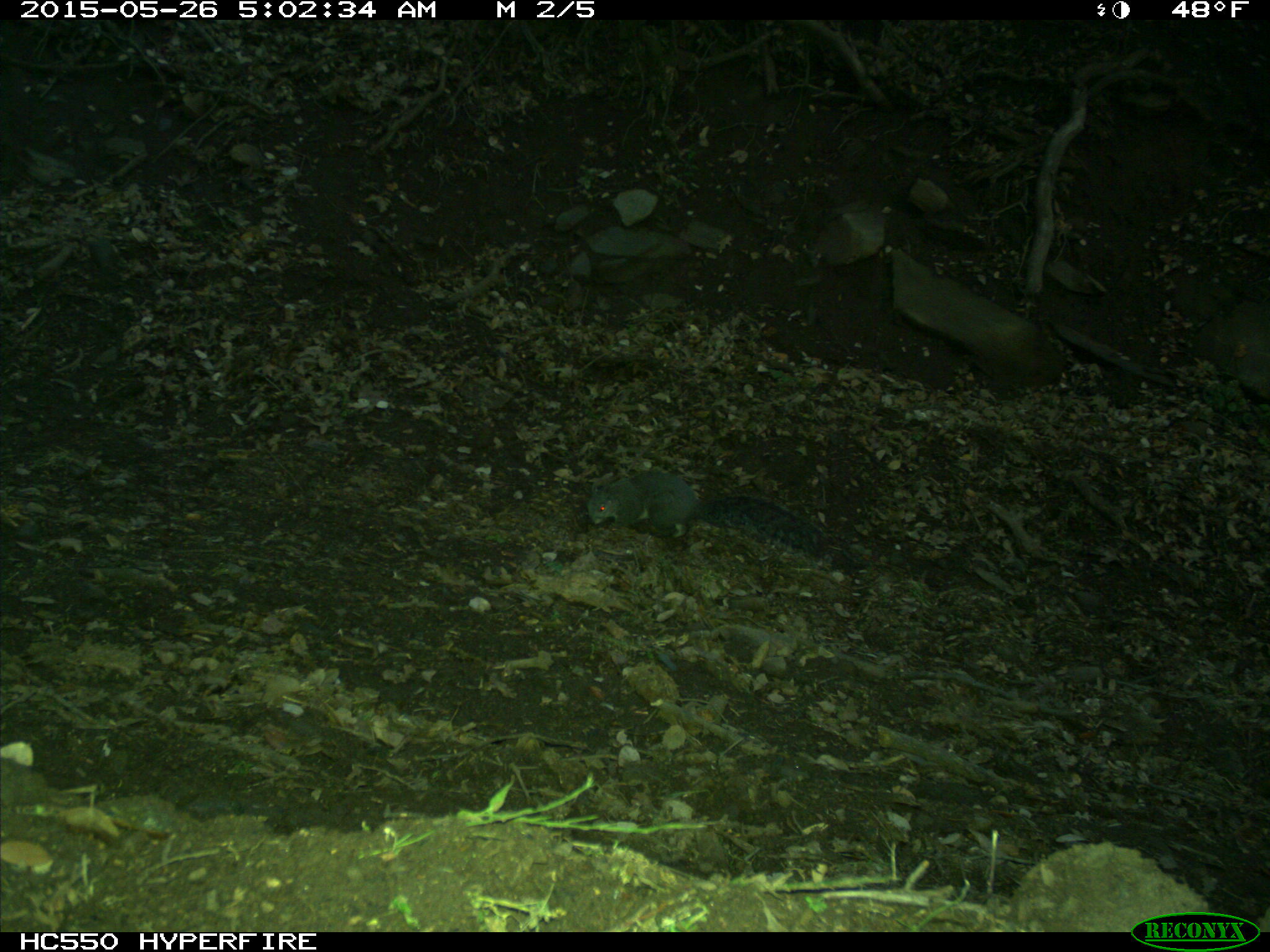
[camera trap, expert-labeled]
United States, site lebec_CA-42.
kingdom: Animalia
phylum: Chordata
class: Mammalia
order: Rodentia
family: Sciuridae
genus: Sciurus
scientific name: Sciurus carolinensis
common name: eastern gray squirrel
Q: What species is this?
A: Sciurus carolinensis (eastern gray squirrel).